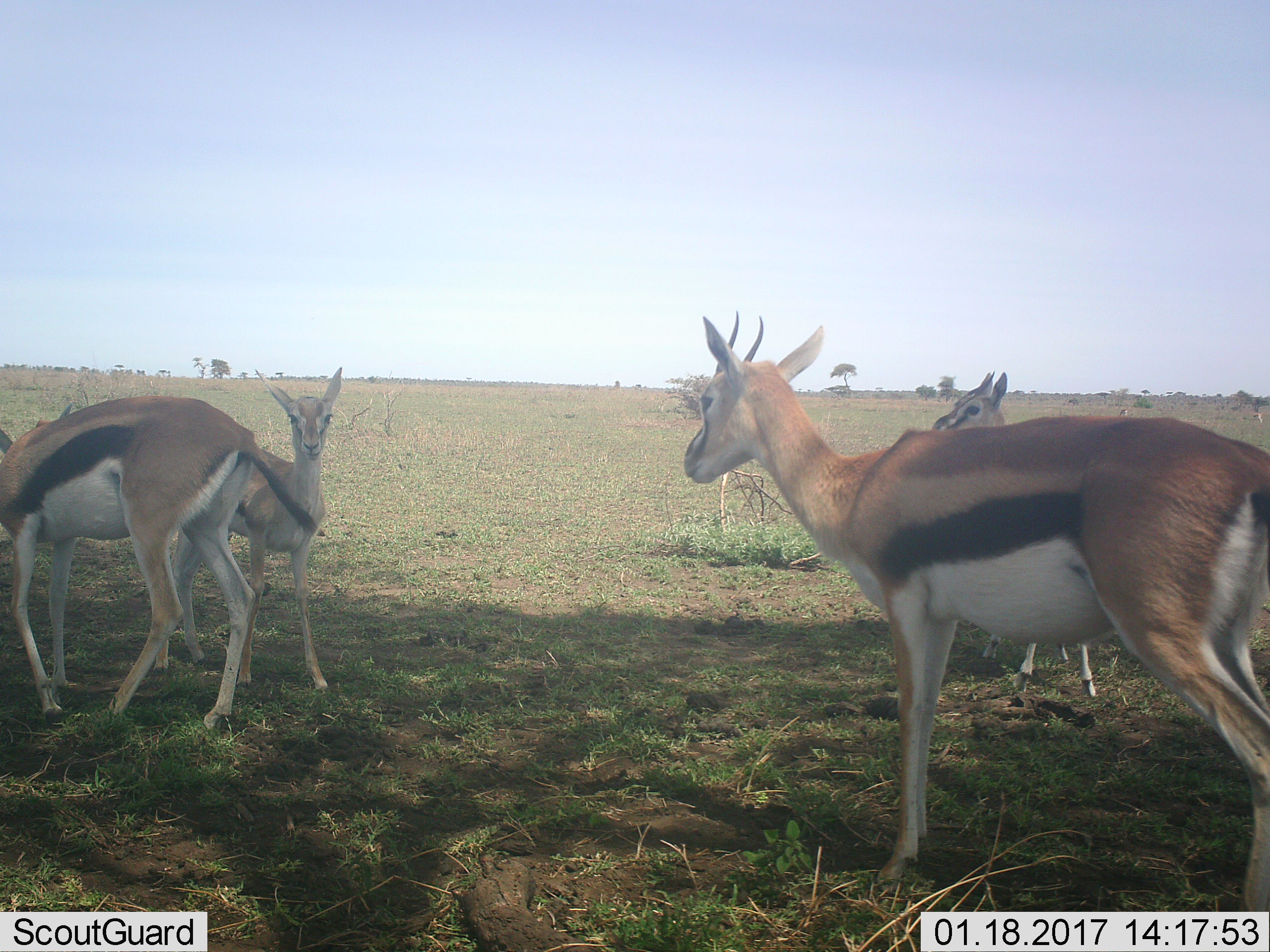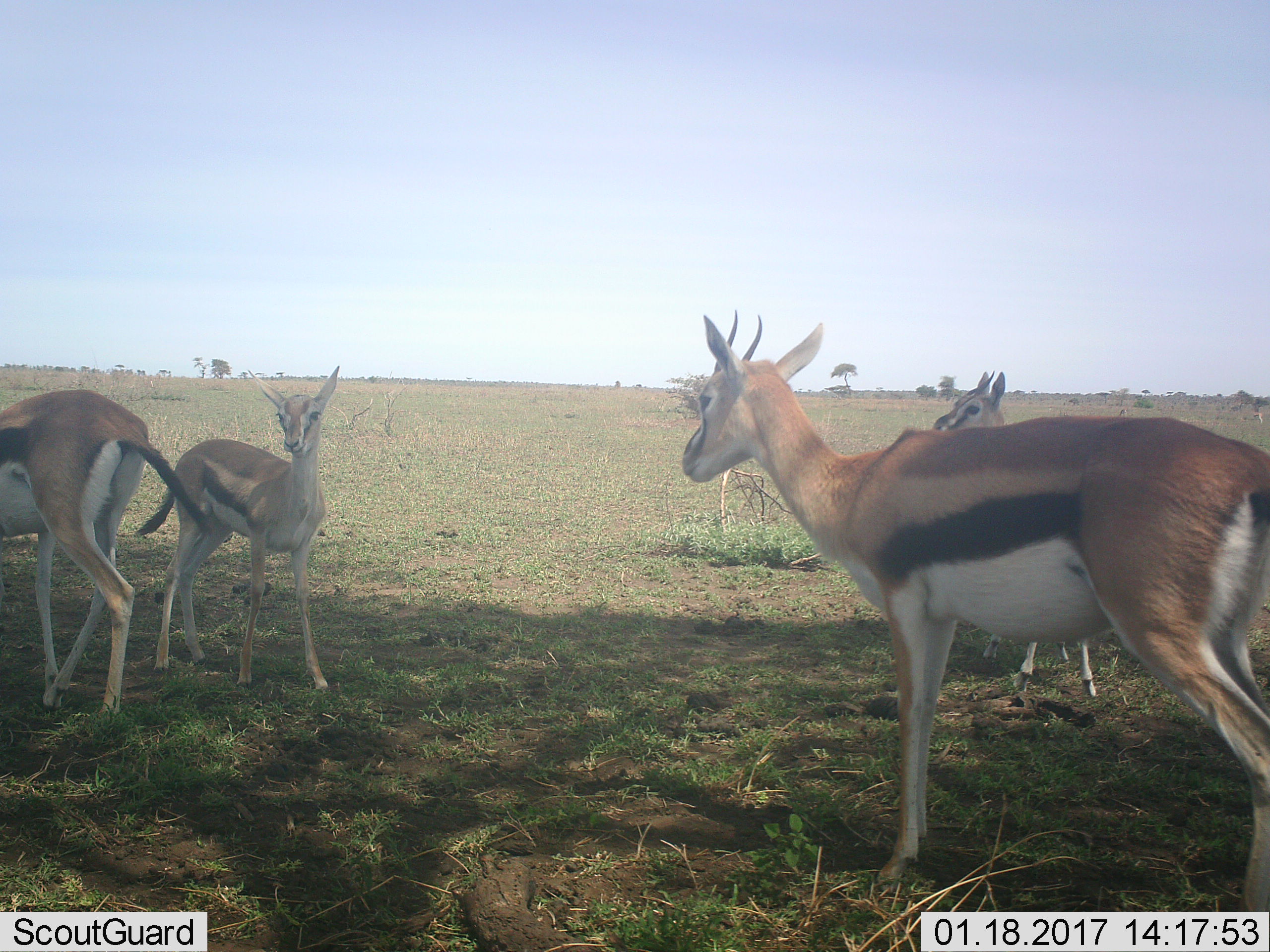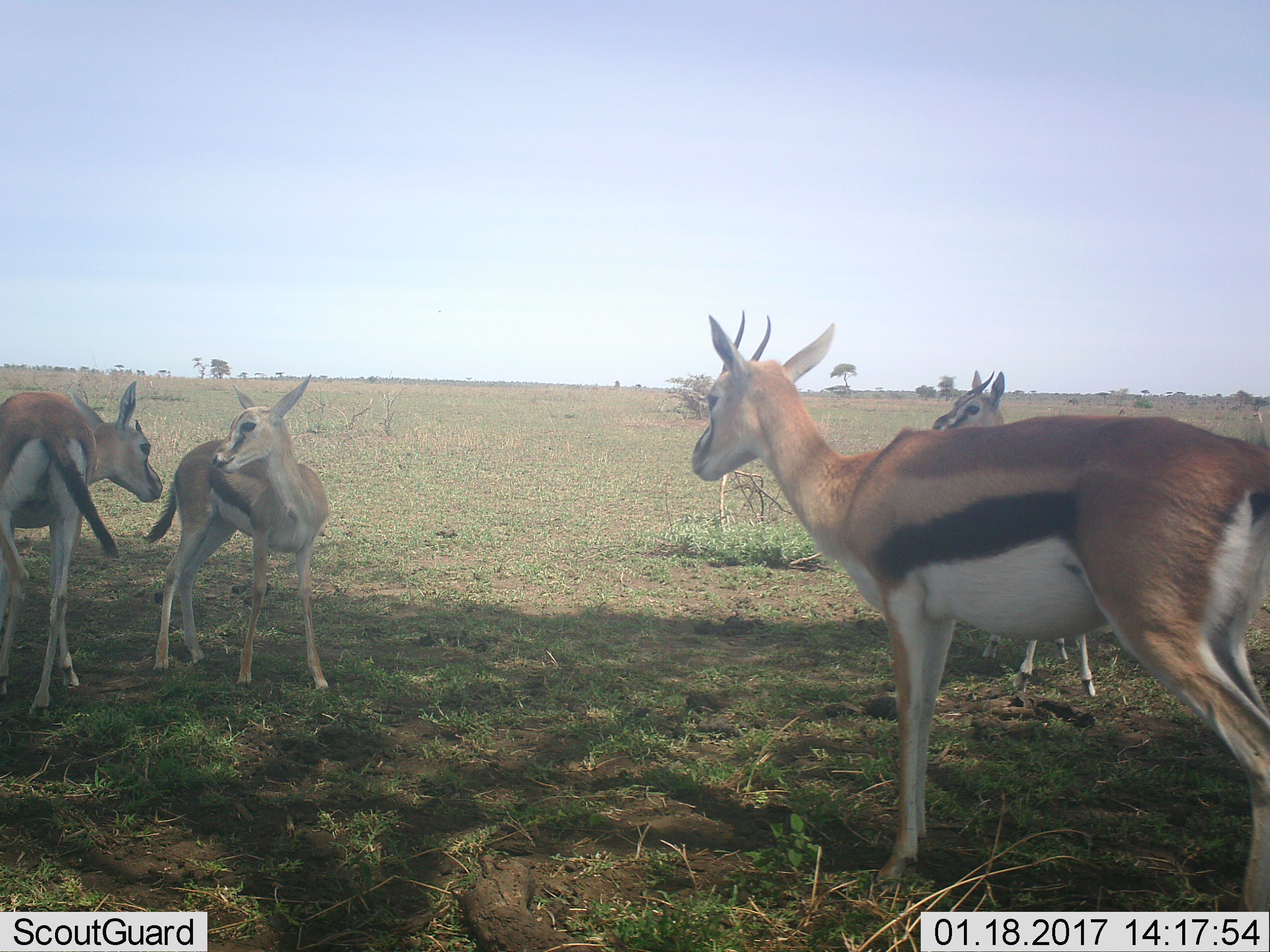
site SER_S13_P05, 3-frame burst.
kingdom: Animalia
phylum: Chordata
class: Mammalia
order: Artiodactyla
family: Bovidae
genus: Eudorcas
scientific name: Eudorcas thomsonii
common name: thomson's gazelle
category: gazellethomsons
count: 5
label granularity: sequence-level